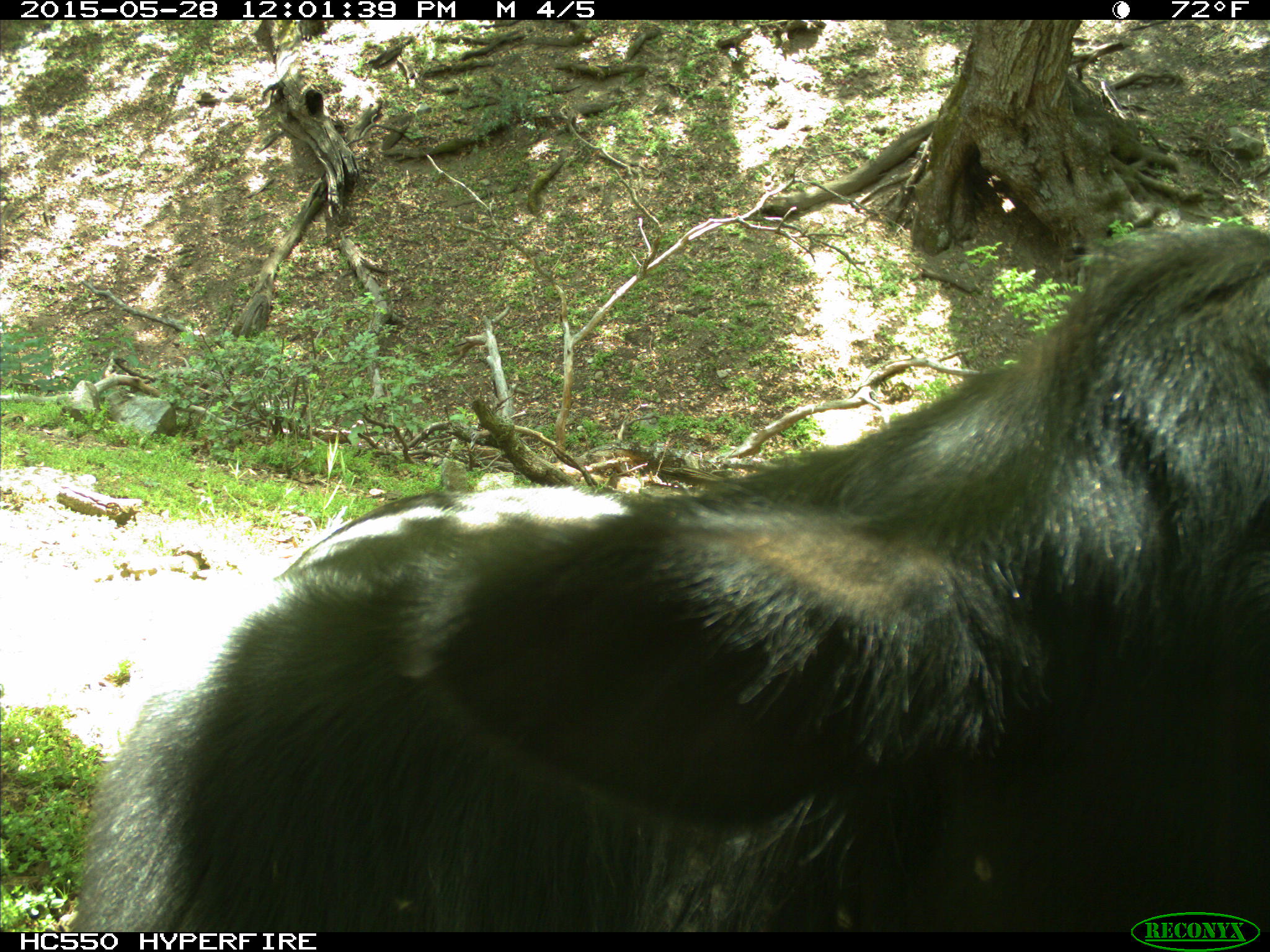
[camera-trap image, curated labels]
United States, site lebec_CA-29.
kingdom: Animalia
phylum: Chordata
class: Mammalia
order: Artiodactyla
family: Bovidae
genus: Bos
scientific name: Bos taurus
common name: domestic cow